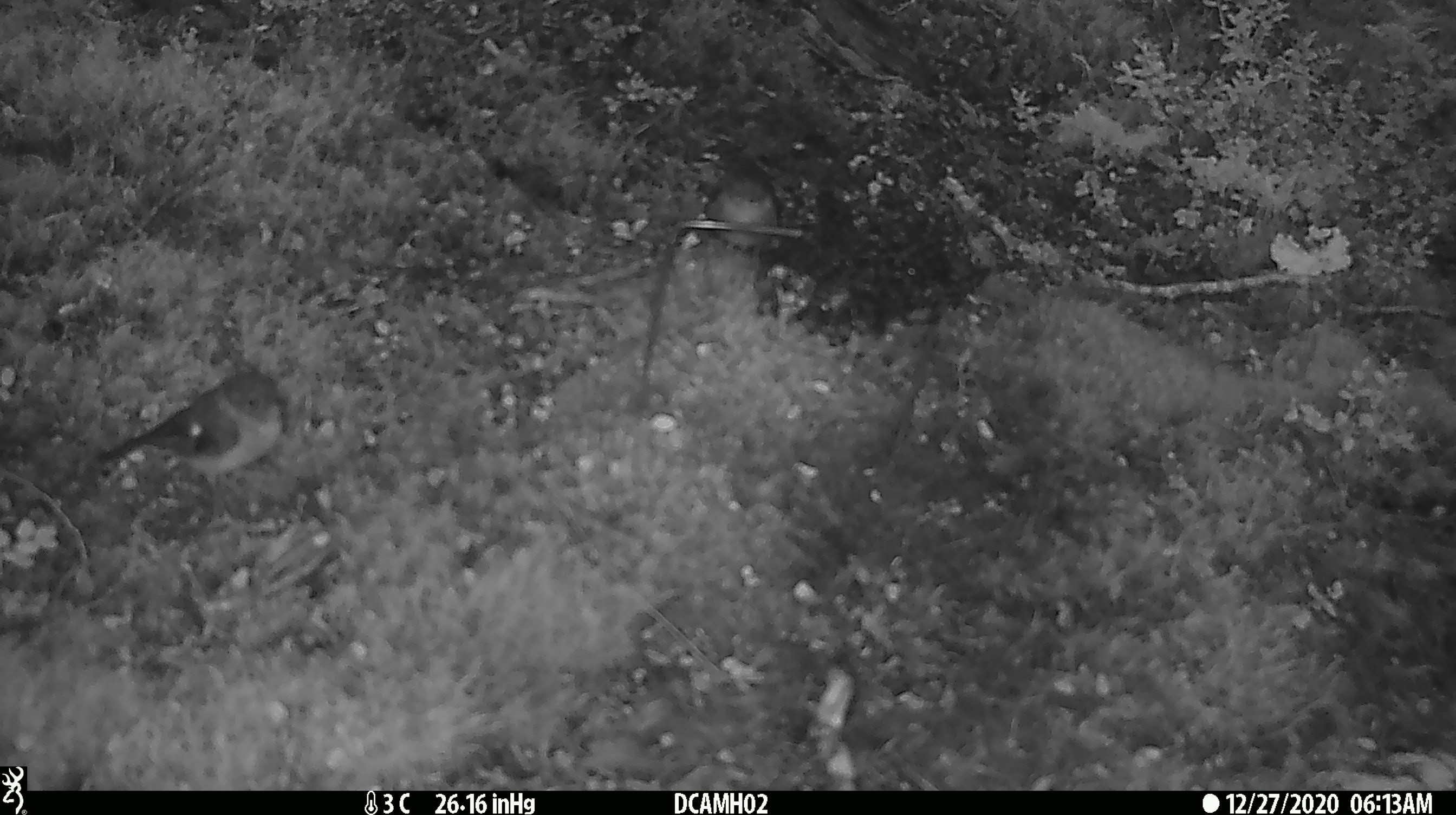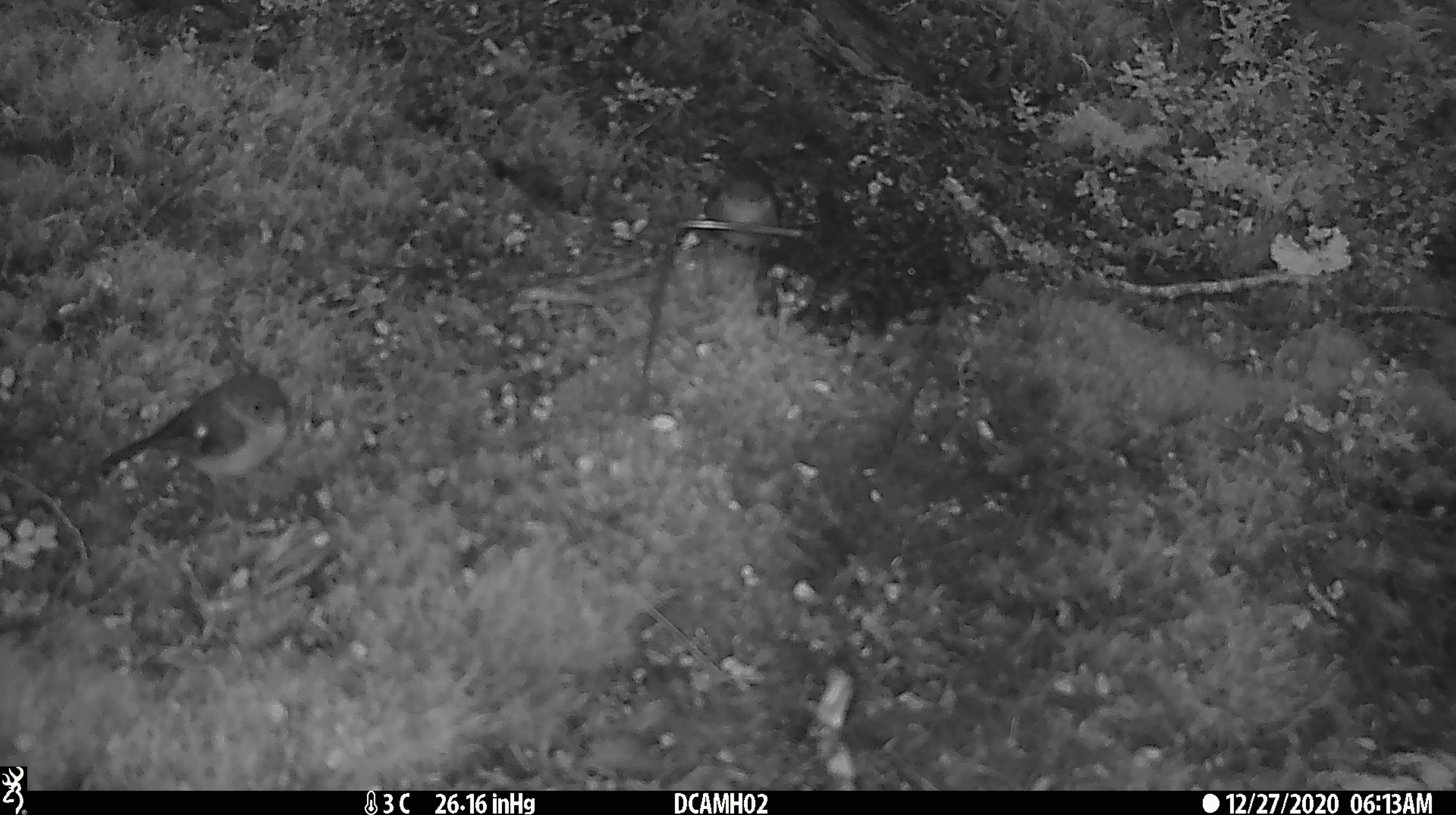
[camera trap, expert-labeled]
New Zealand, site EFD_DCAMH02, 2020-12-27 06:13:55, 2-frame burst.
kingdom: Animalia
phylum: Chordata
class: Aves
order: Passeriformes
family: Petroicidae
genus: Petroica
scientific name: Petroica macrocephala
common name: tomtit